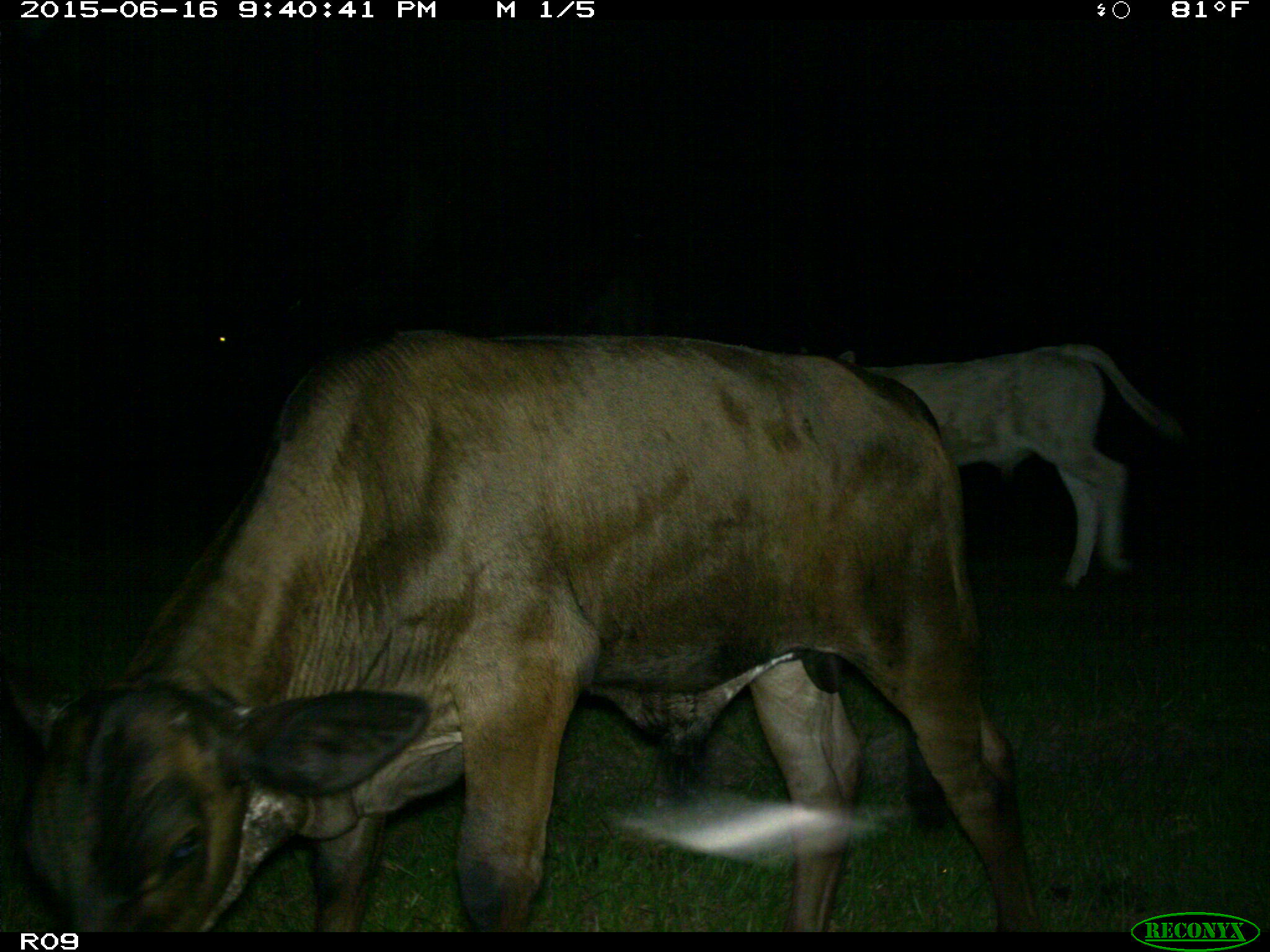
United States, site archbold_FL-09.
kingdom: Animalia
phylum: Chordata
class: Mammalia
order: Artiodactyla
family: Bovidae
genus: Bos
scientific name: Bos taurus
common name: domestic cow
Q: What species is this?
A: Bos taurus (domestic cow).